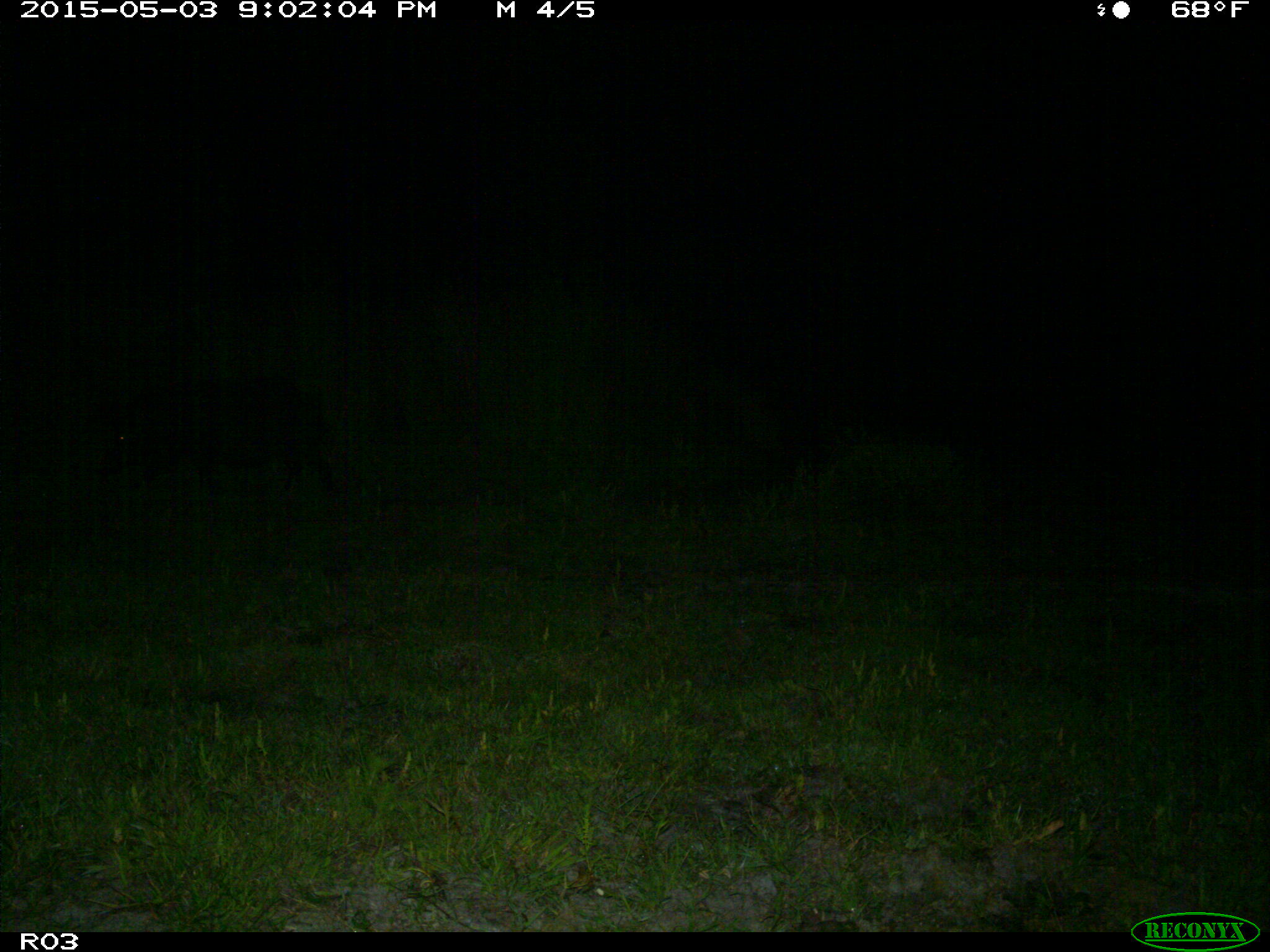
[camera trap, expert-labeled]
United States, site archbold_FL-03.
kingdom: Animalia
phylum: Chordata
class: Mammalia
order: Artiodactyla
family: Suidae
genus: Sus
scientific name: Sus scrofa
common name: wild boar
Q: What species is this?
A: Sus scrofa (wild boar).